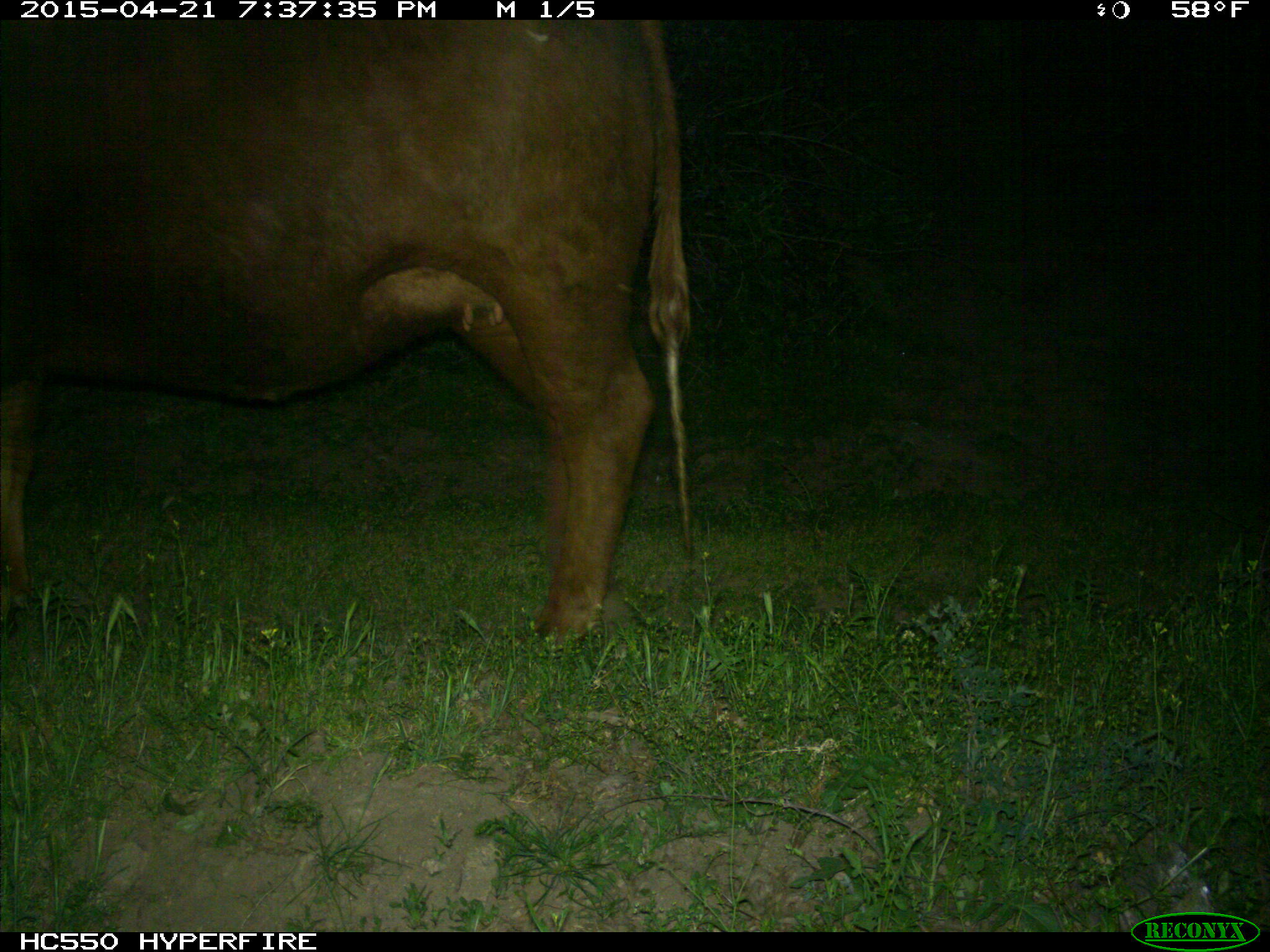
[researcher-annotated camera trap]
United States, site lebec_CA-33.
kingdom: Animalia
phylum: Chordata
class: Mammalia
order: Artiodactyla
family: Bovidae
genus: Bos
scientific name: Bos taurus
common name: domestic cow